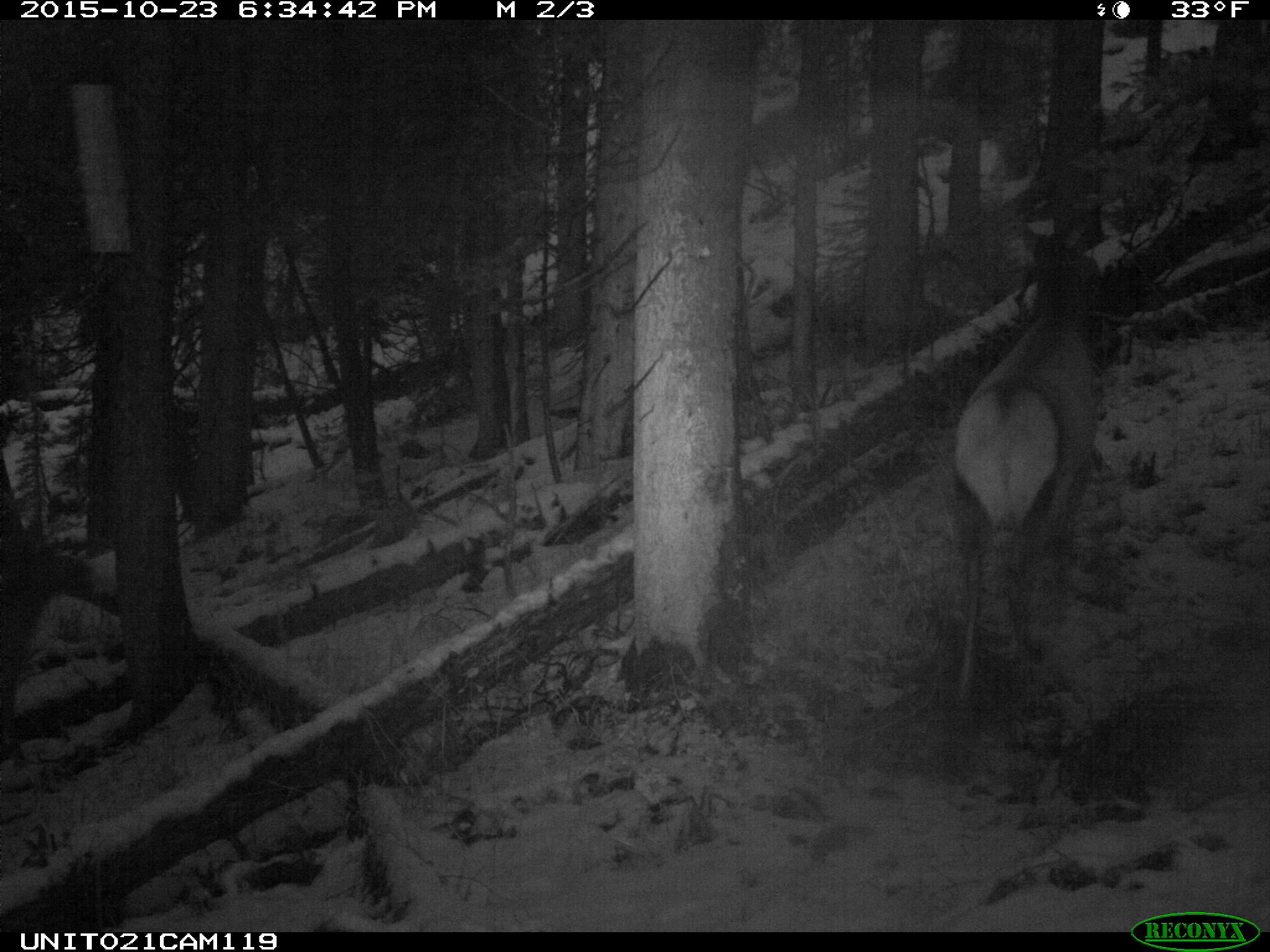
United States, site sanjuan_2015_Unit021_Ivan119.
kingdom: Animalia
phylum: Chordata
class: Mammalia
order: Artiodactyla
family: Cervidae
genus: Cervus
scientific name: Cervus elaphus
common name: red deer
Cervus elaphus (red deer).